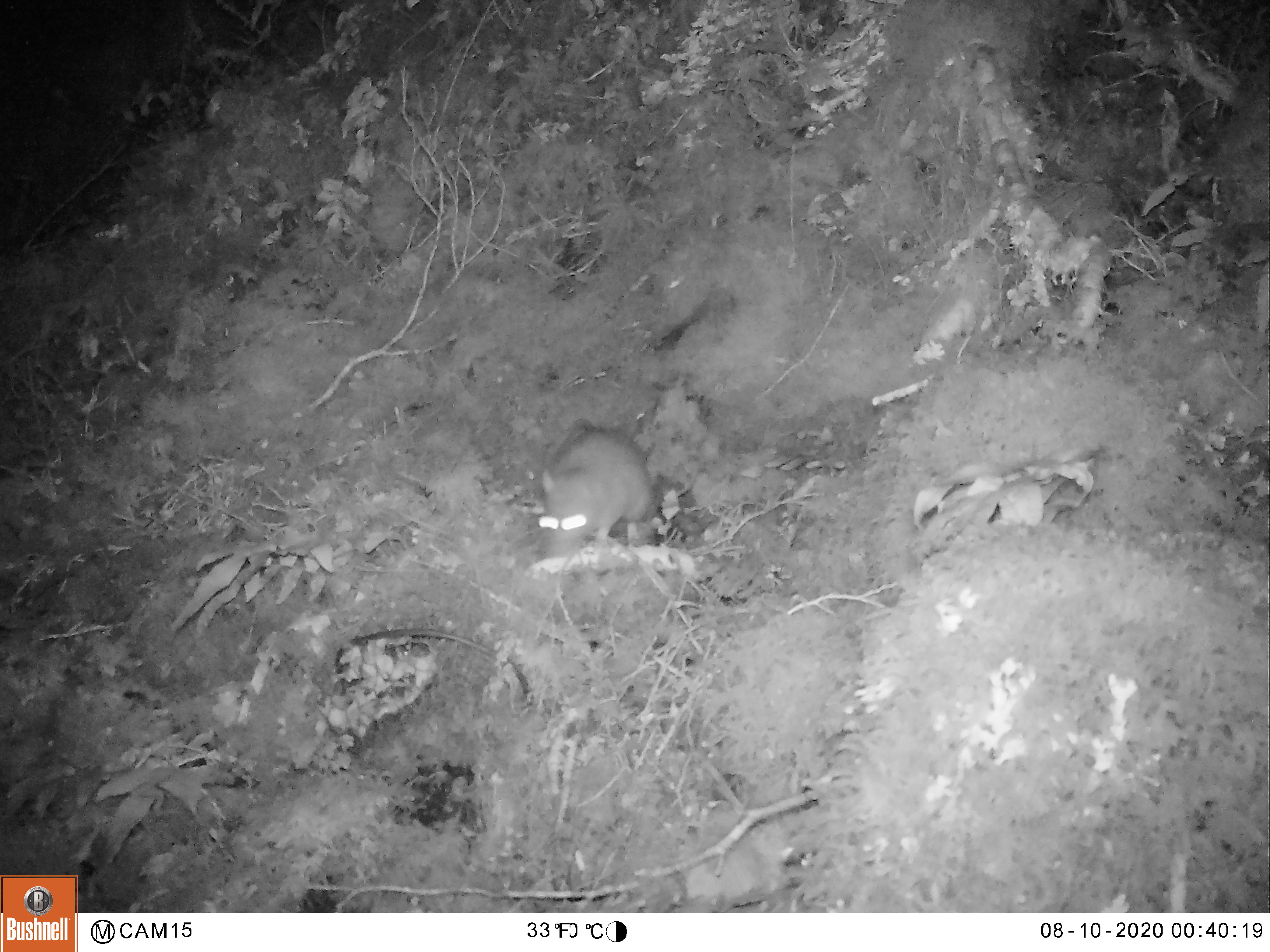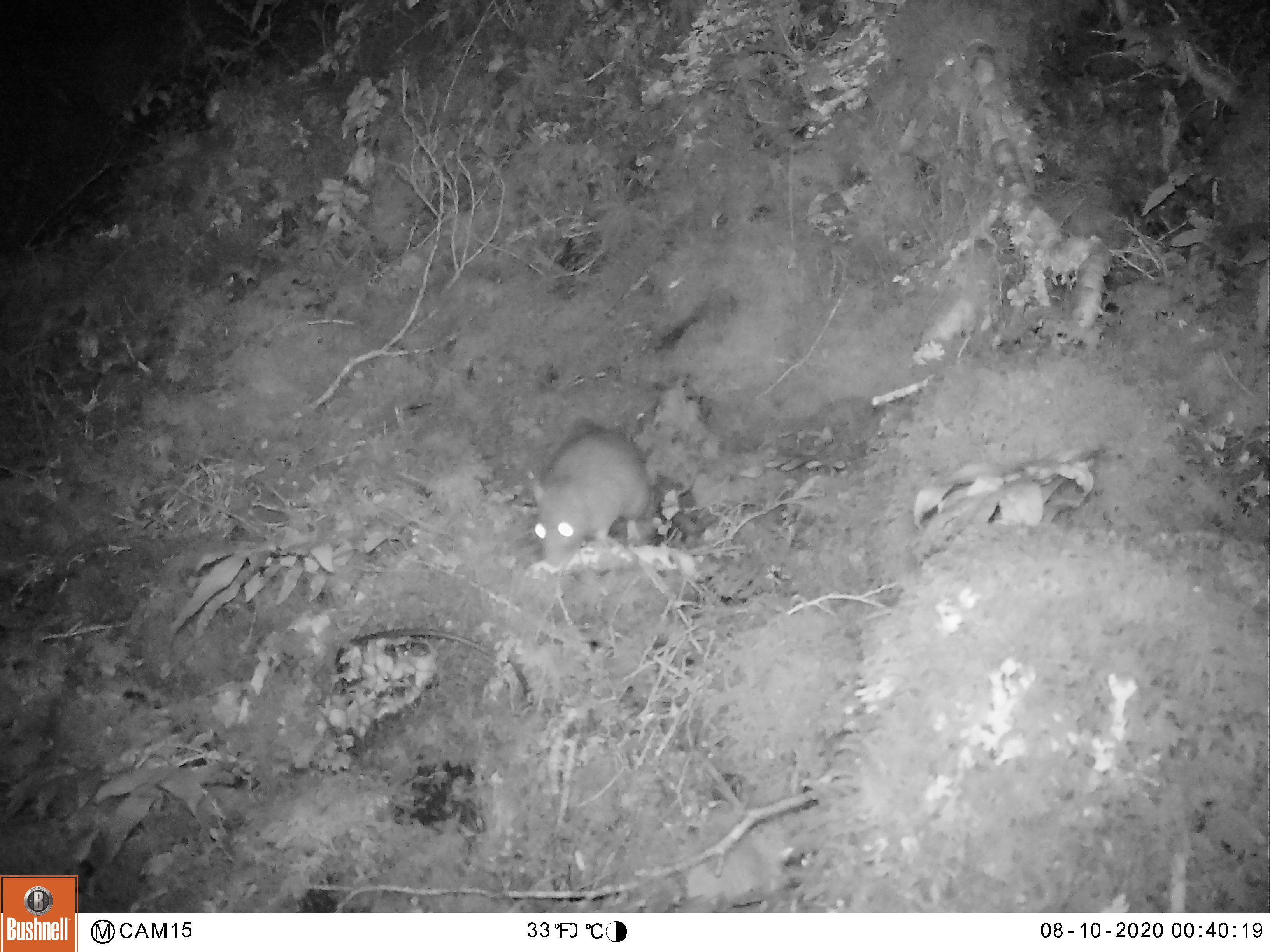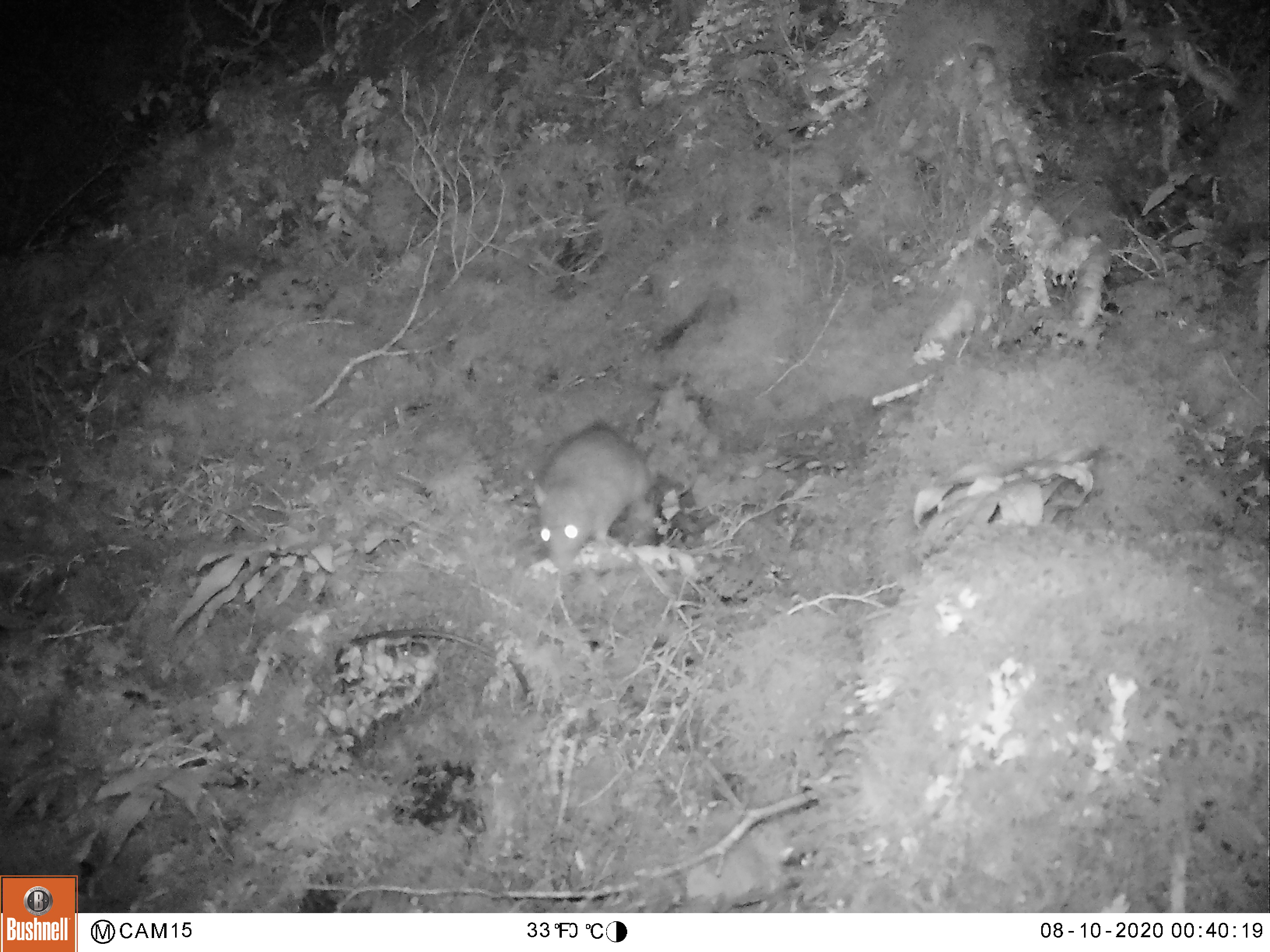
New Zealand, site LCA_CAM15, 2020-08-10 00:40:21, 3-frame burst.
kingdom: Animalia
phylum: Chordata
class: Mammalia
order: Rodentia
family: Muridae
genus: Rattus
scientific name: Rattus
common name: rat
Rat (Rattus).